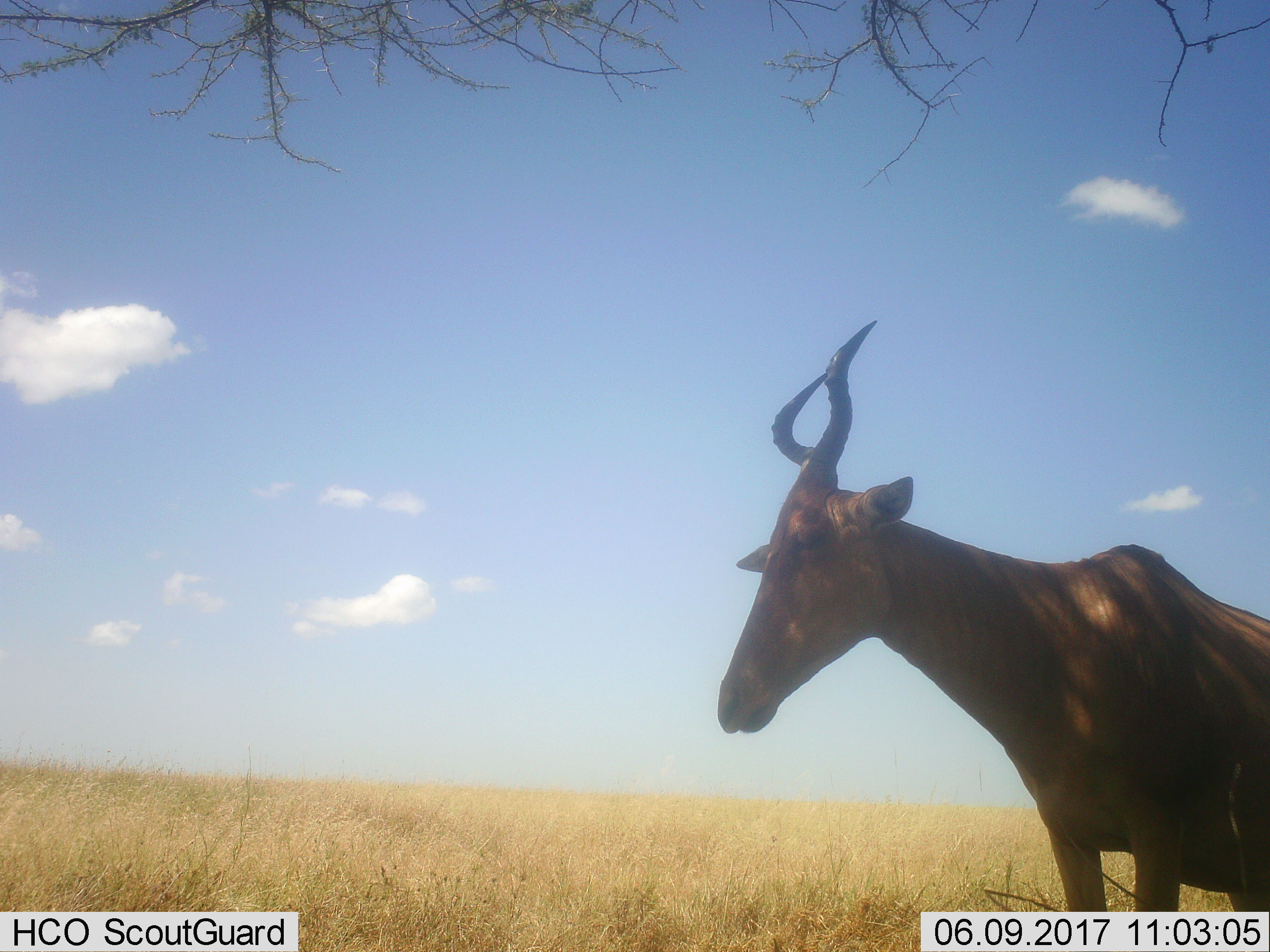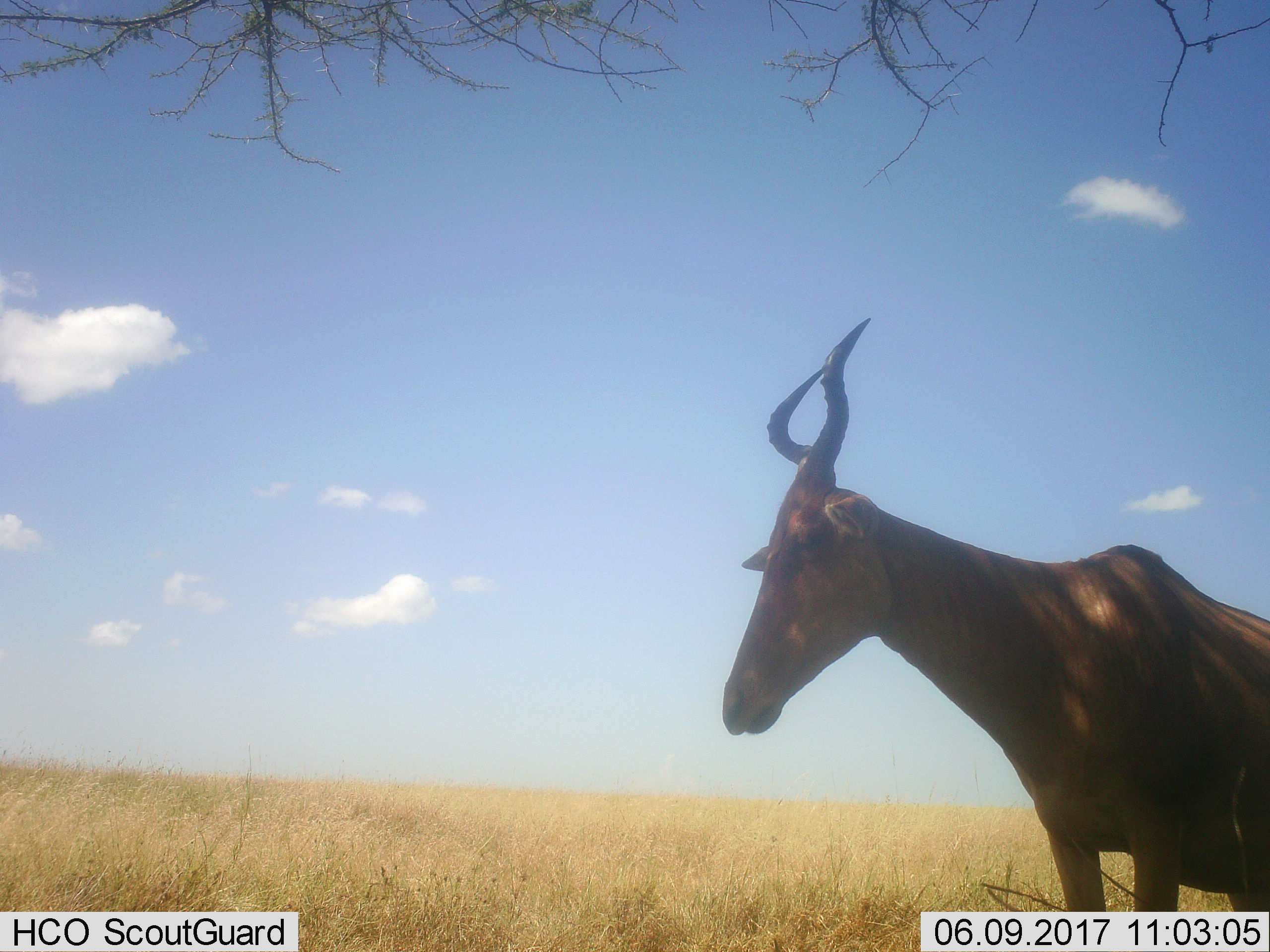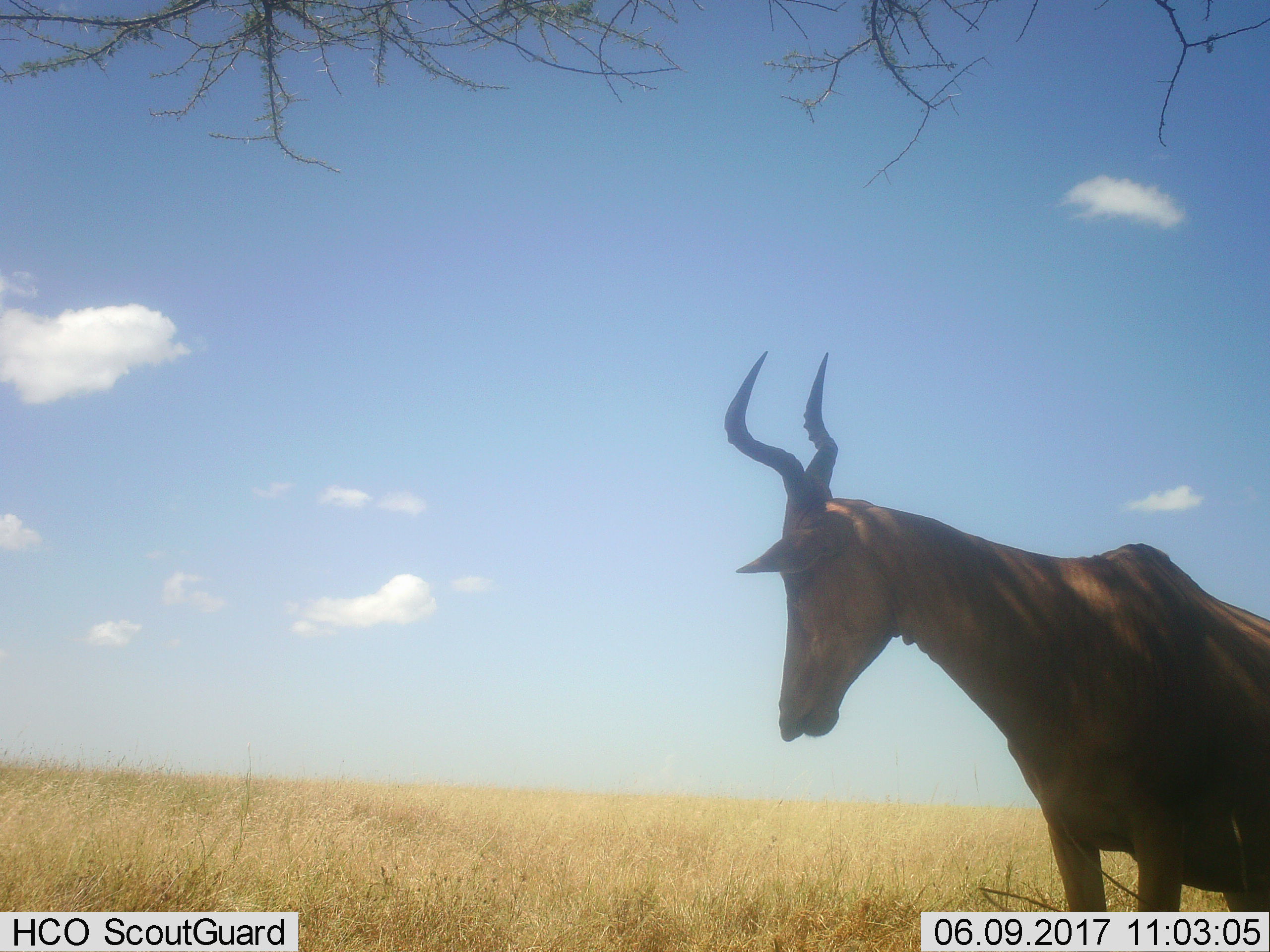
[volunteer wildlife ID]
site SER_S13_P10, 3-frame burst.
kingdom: Animalia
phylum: Chordata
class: Mammalia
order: Artiodactyla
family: Bovidae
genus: Alcelaphus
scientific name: Alcelaphus buselaphus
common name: hartebeest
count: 1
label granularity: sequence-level